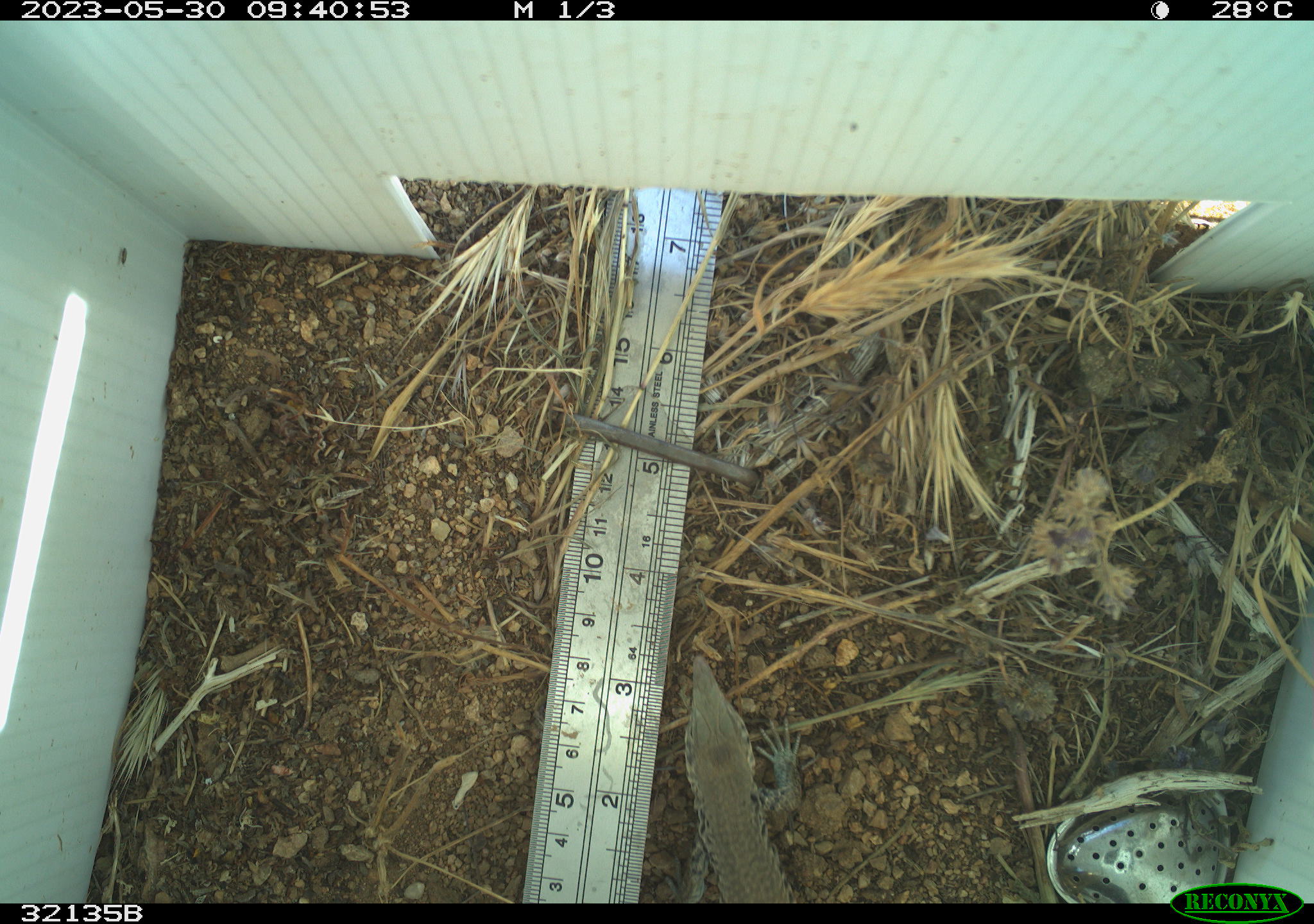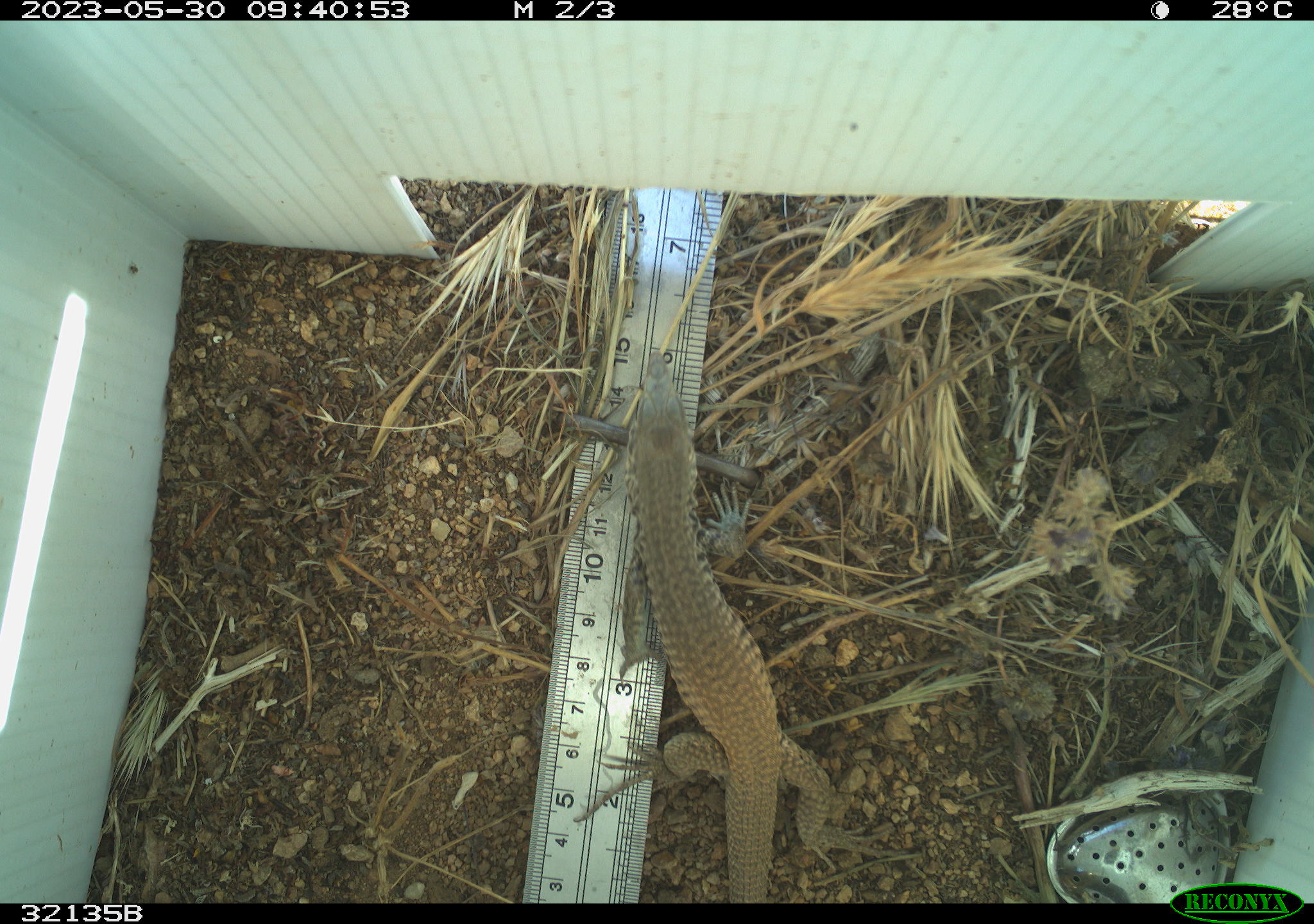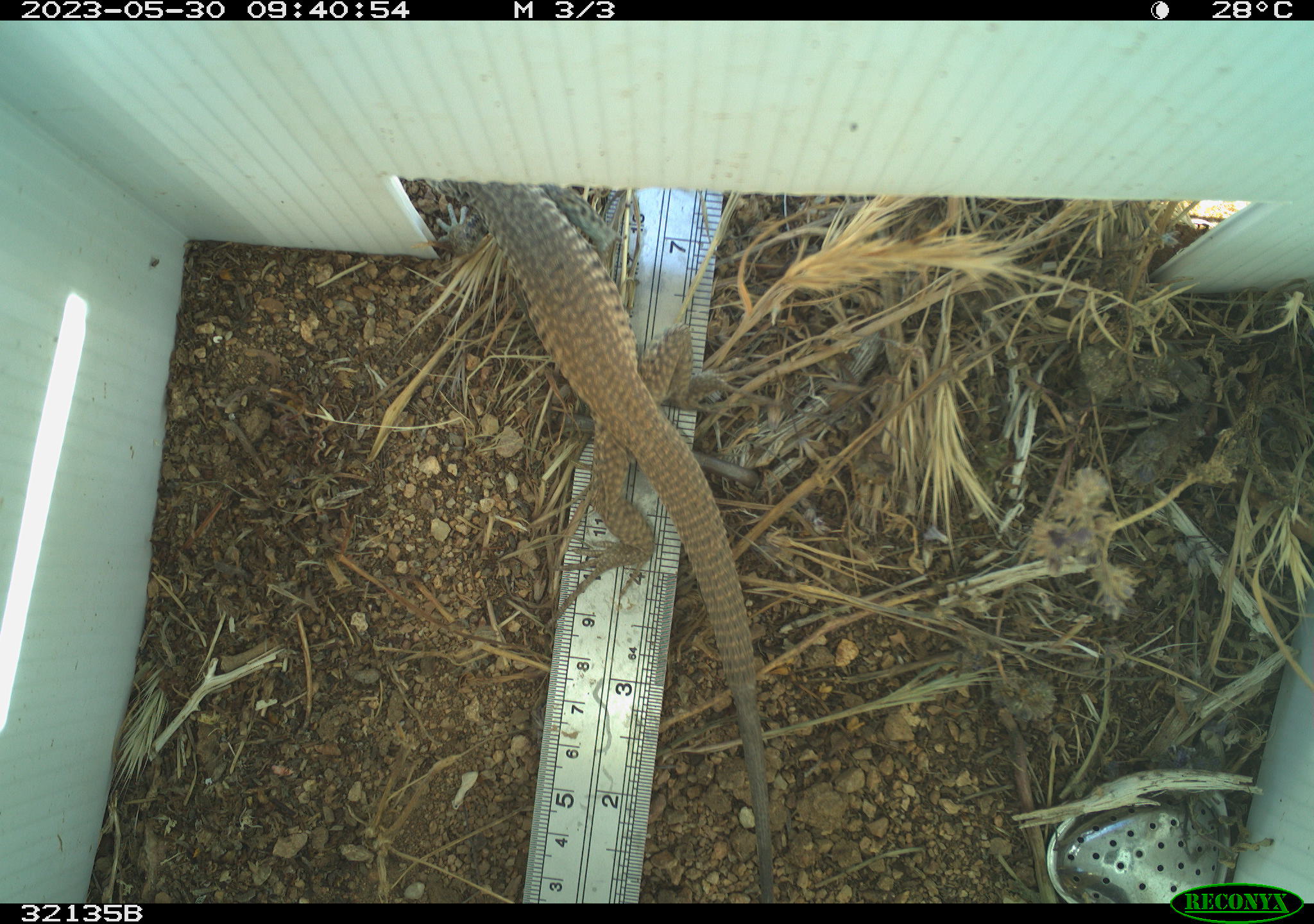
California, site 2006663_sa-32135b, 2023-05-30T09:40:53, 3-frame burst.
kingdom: Animalia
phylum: Chordata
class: Reptilia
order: Squamata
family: Teiidae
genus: Aspidoscelis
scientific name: Aspidoscelis tigris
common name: western whiptail